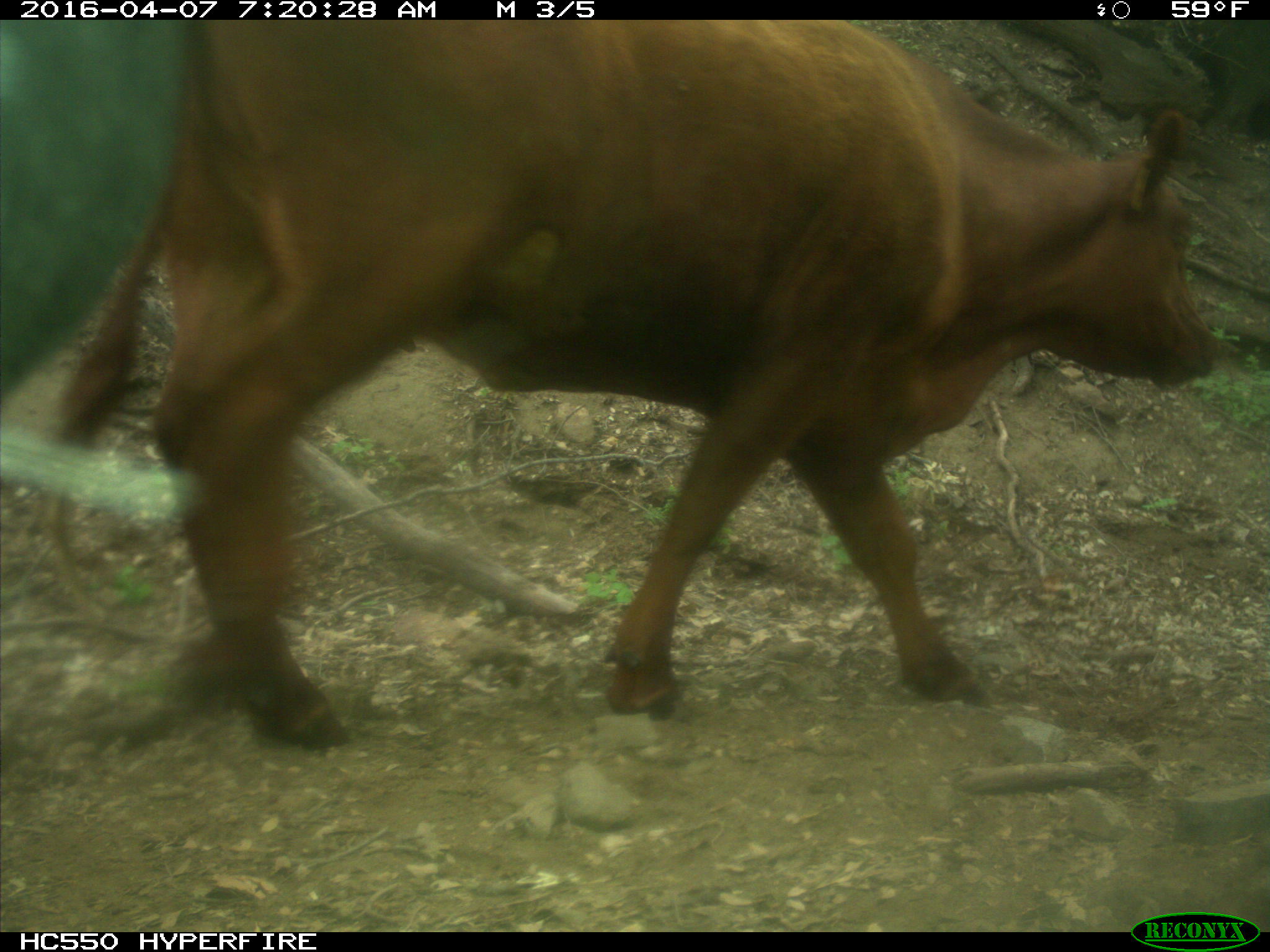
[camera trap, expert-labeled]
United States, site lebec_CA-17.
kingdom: Animalia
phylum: Chordata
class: Mammalia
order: Artiodactyla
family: Bovidae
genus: Bos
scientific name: Bos taurus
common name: domestic cow